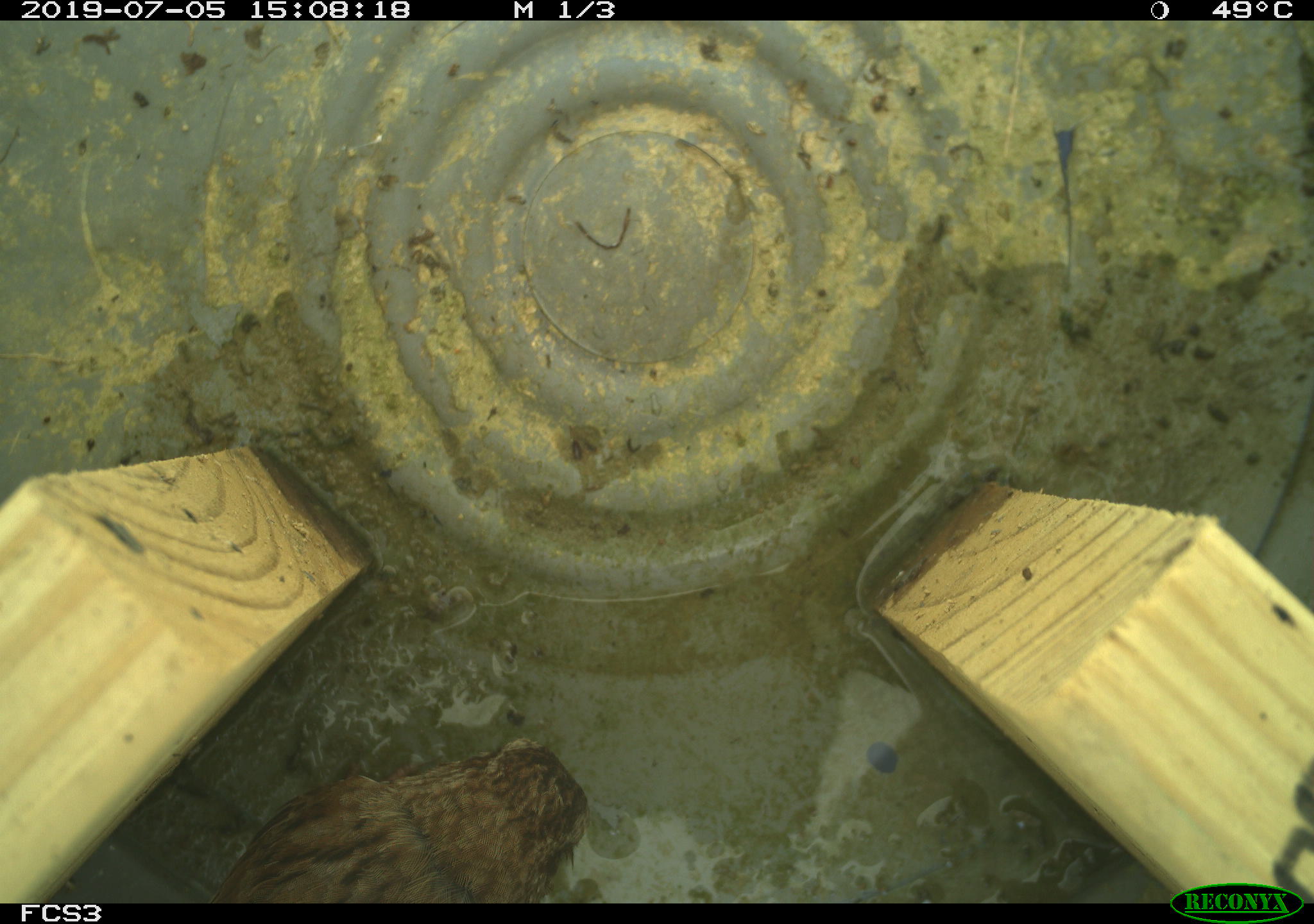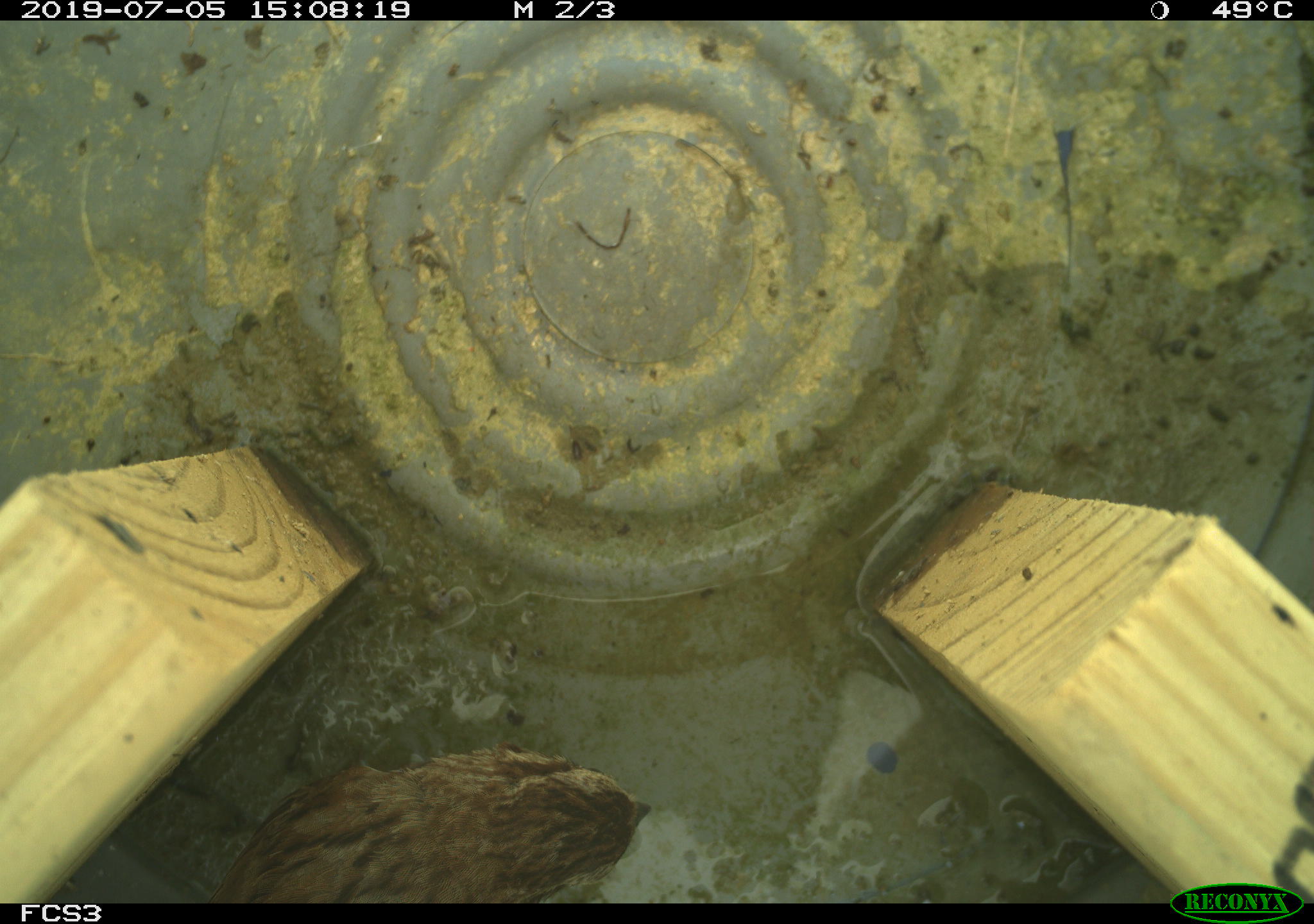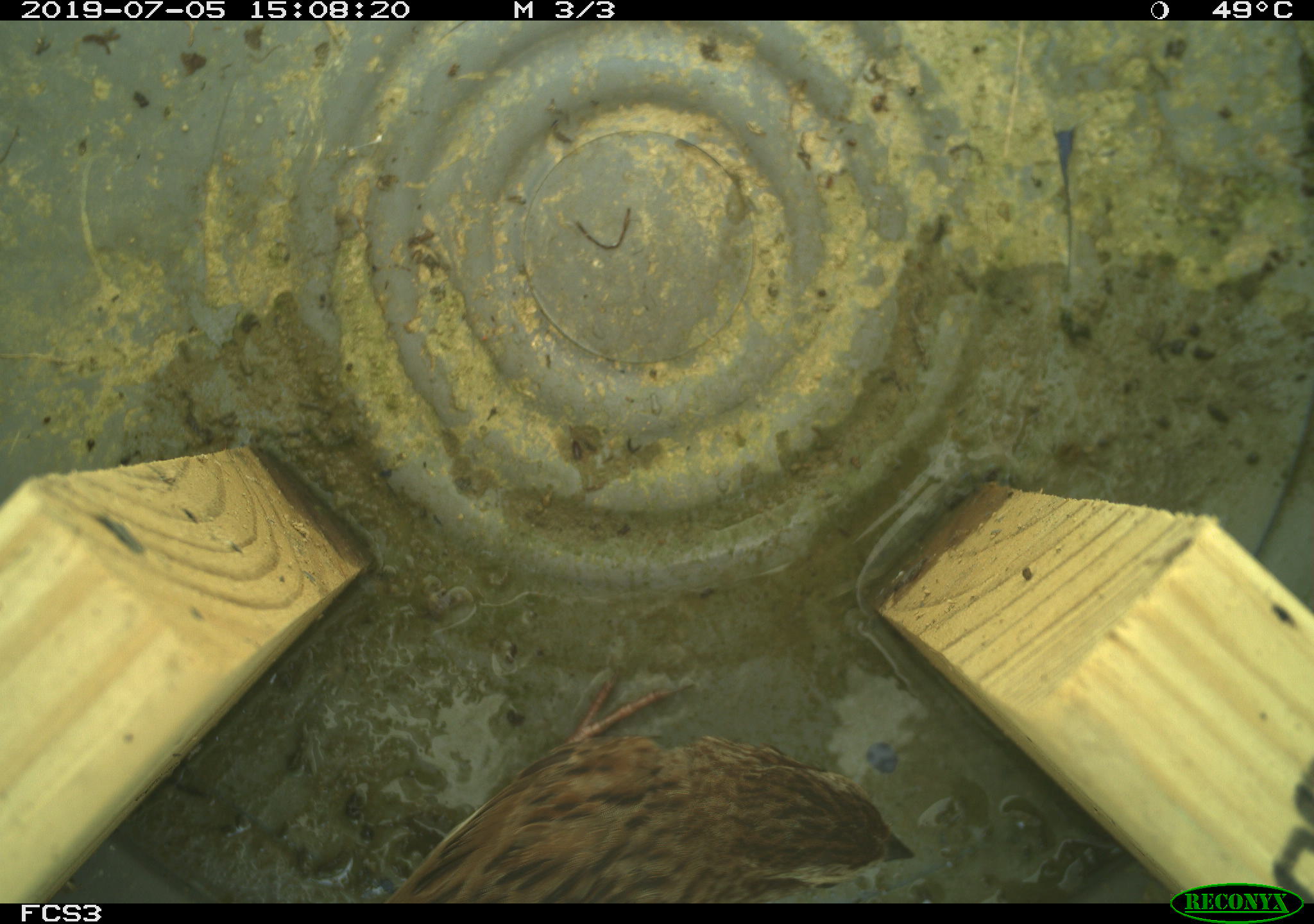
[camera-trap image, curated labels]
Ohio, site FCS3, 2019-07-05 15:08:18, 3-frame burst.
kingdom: Animalia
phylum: Chordata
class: Aves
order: Passeriformes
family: Passerellidae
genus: Melospiza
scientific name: Melospiza melodia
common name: song sparrow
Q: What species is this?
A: Song sparrow (Melospiza melodia).